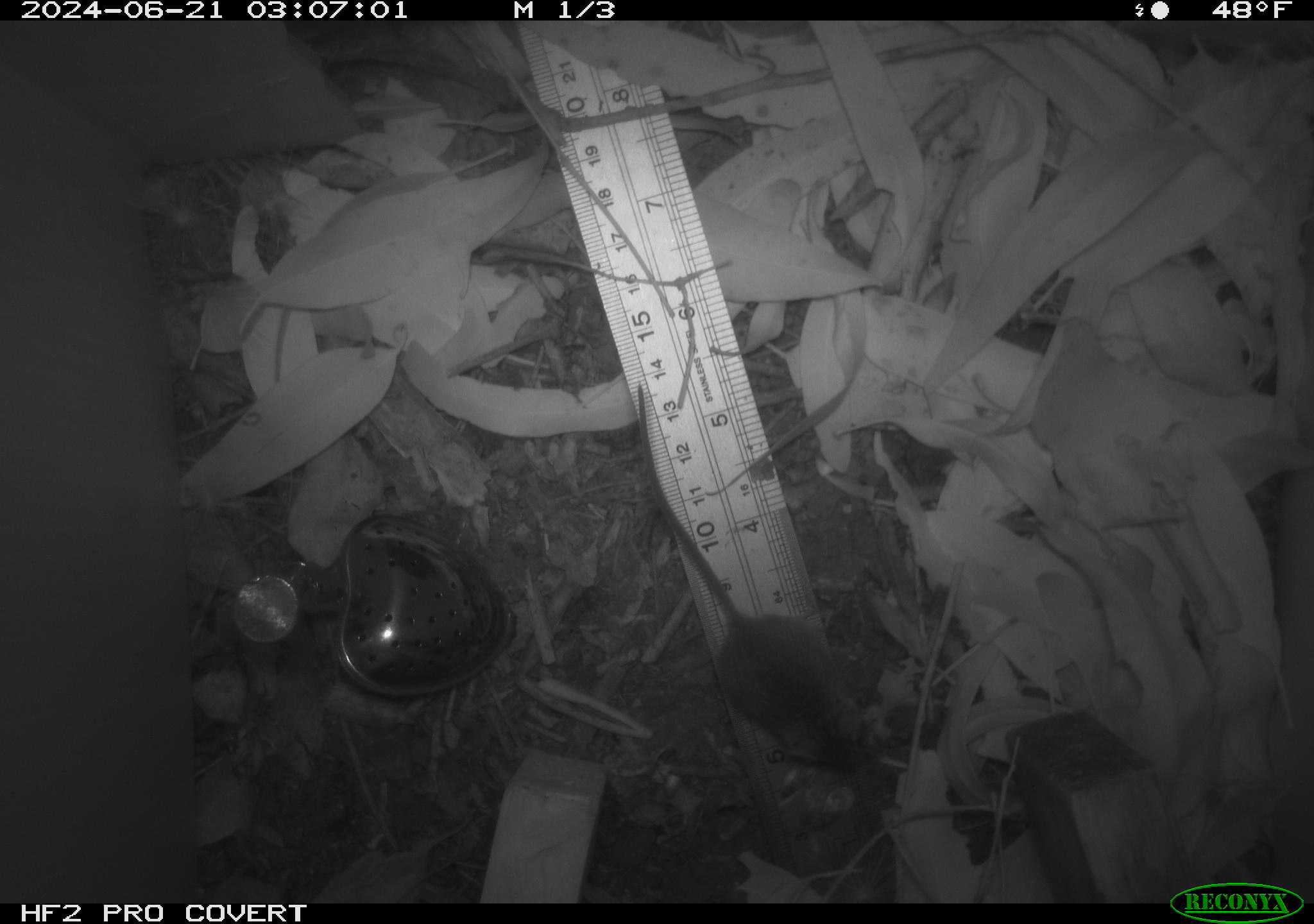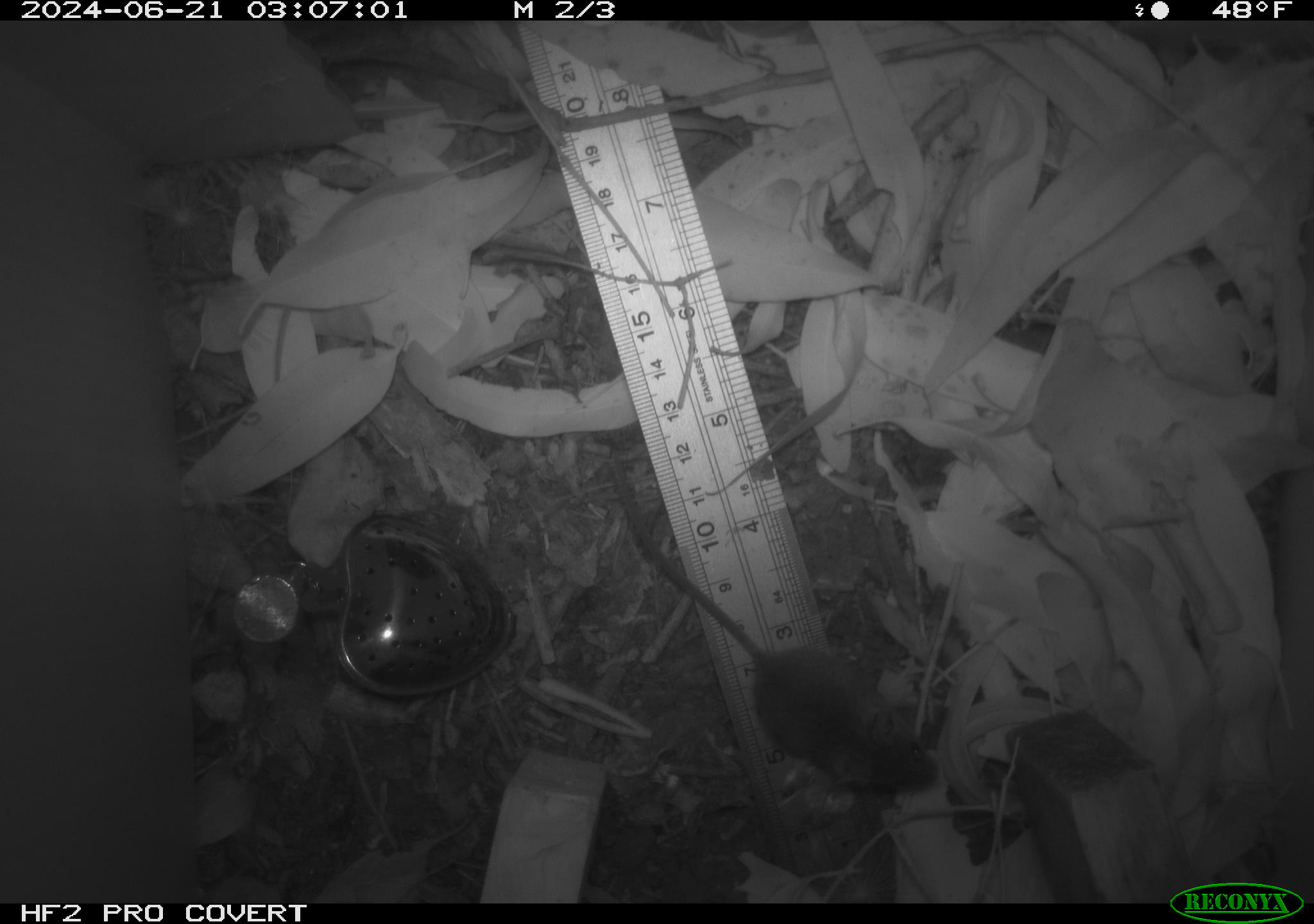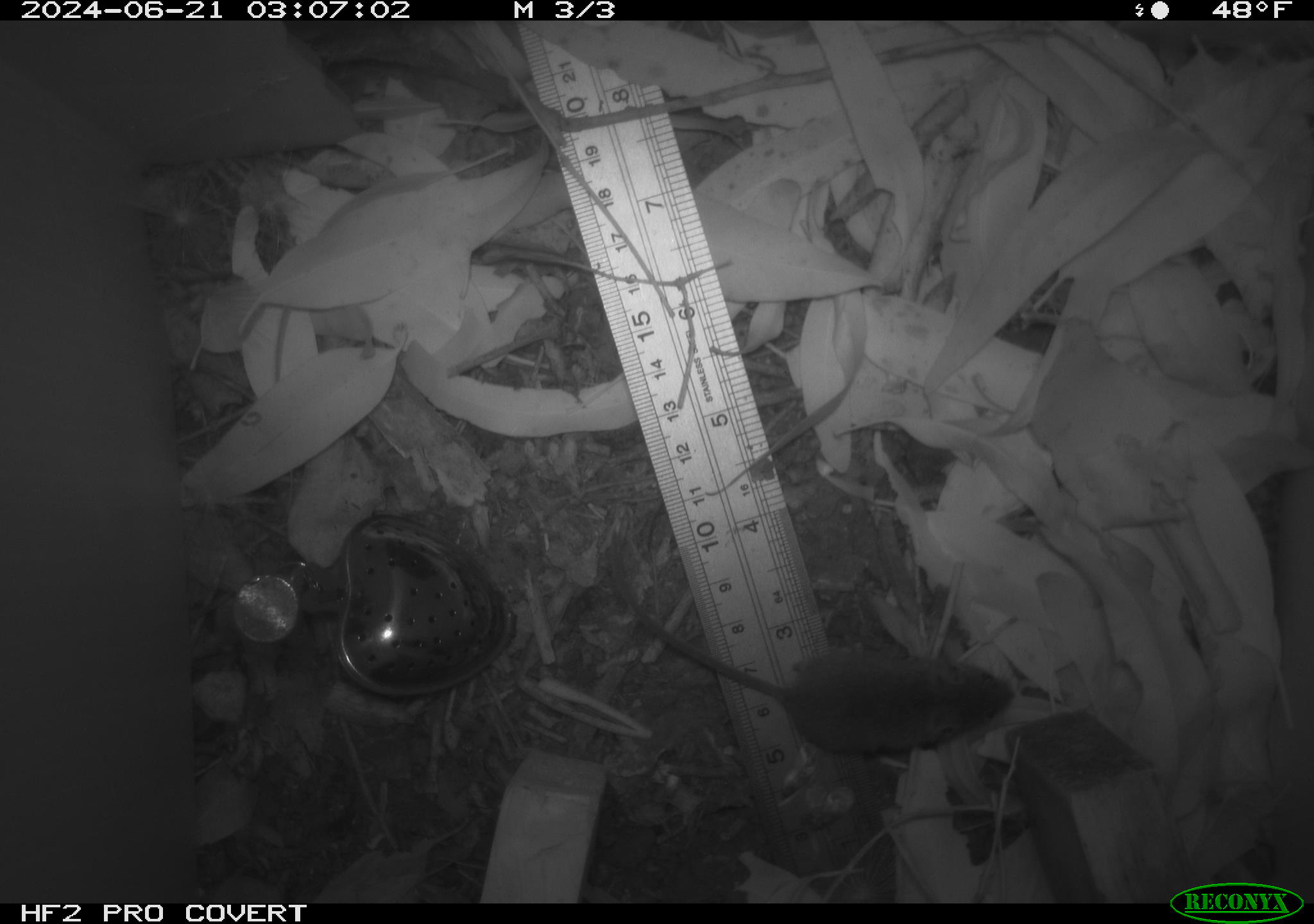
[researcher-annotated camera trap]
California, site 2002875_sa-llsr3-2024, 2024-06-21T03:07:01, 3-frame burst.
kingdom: Animalia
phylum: Chordata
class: Mammalia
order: Rodentia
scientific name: Rodentia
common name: mouse species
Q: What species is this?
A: Mouse species (Rodentia).